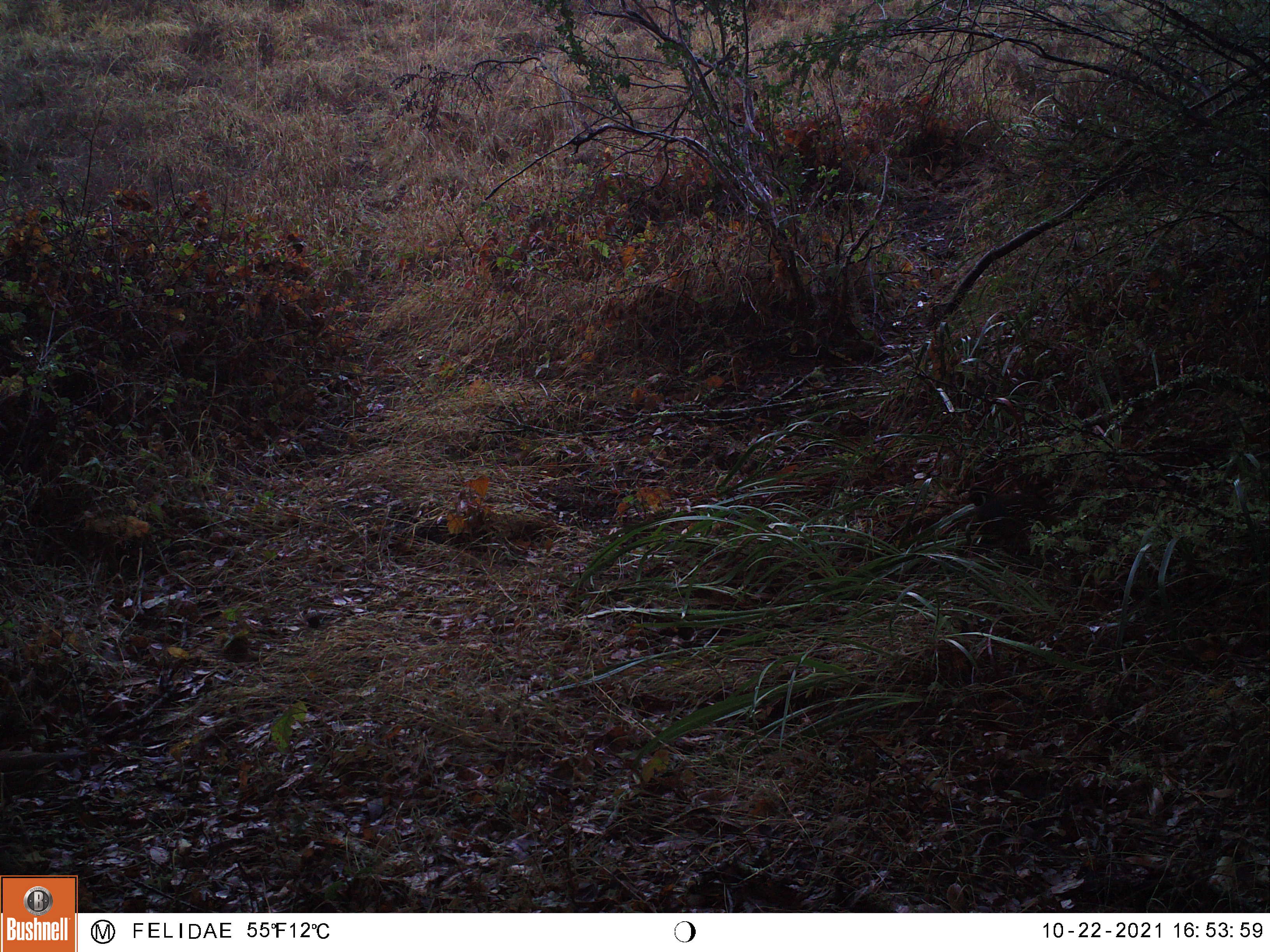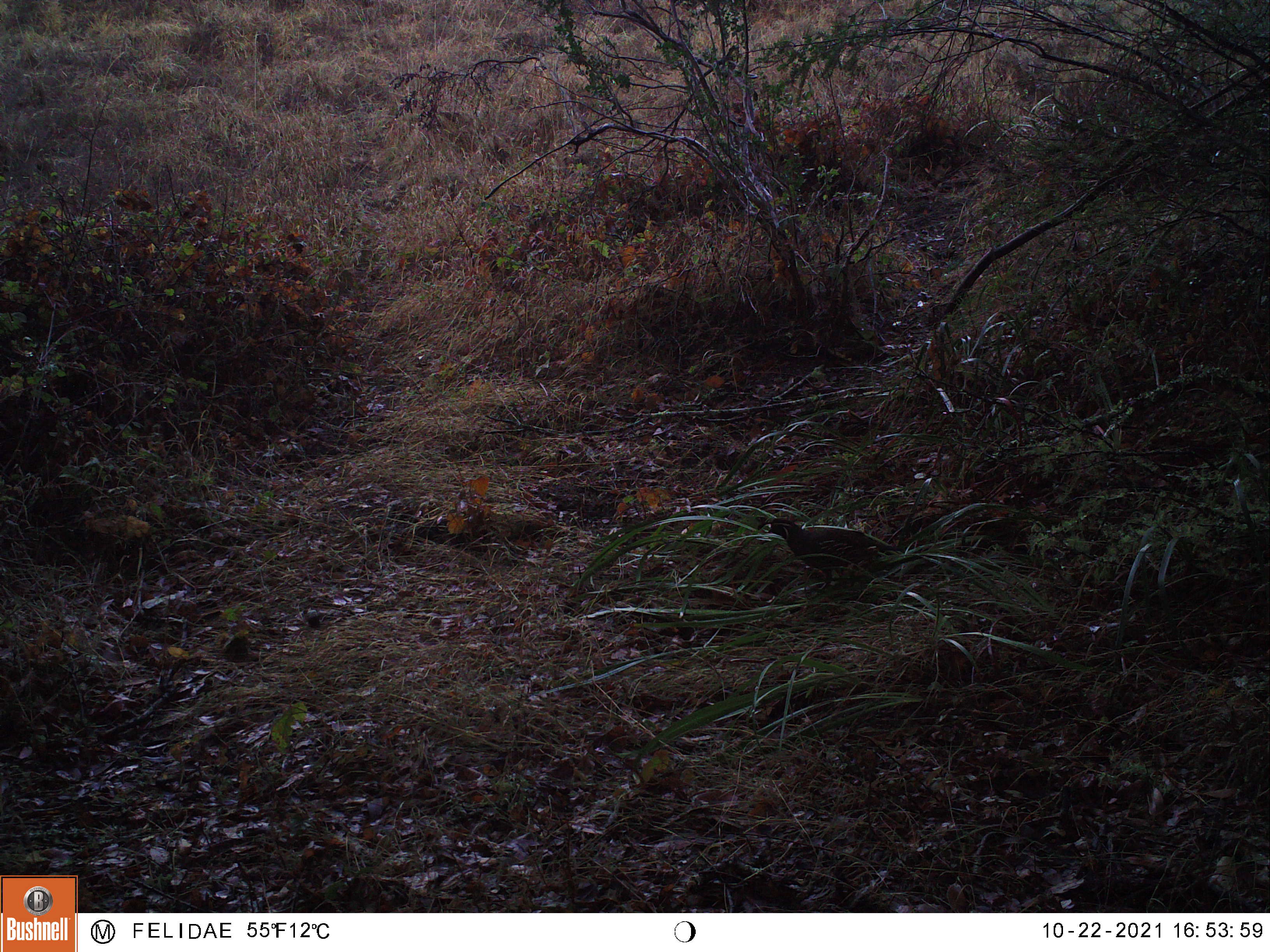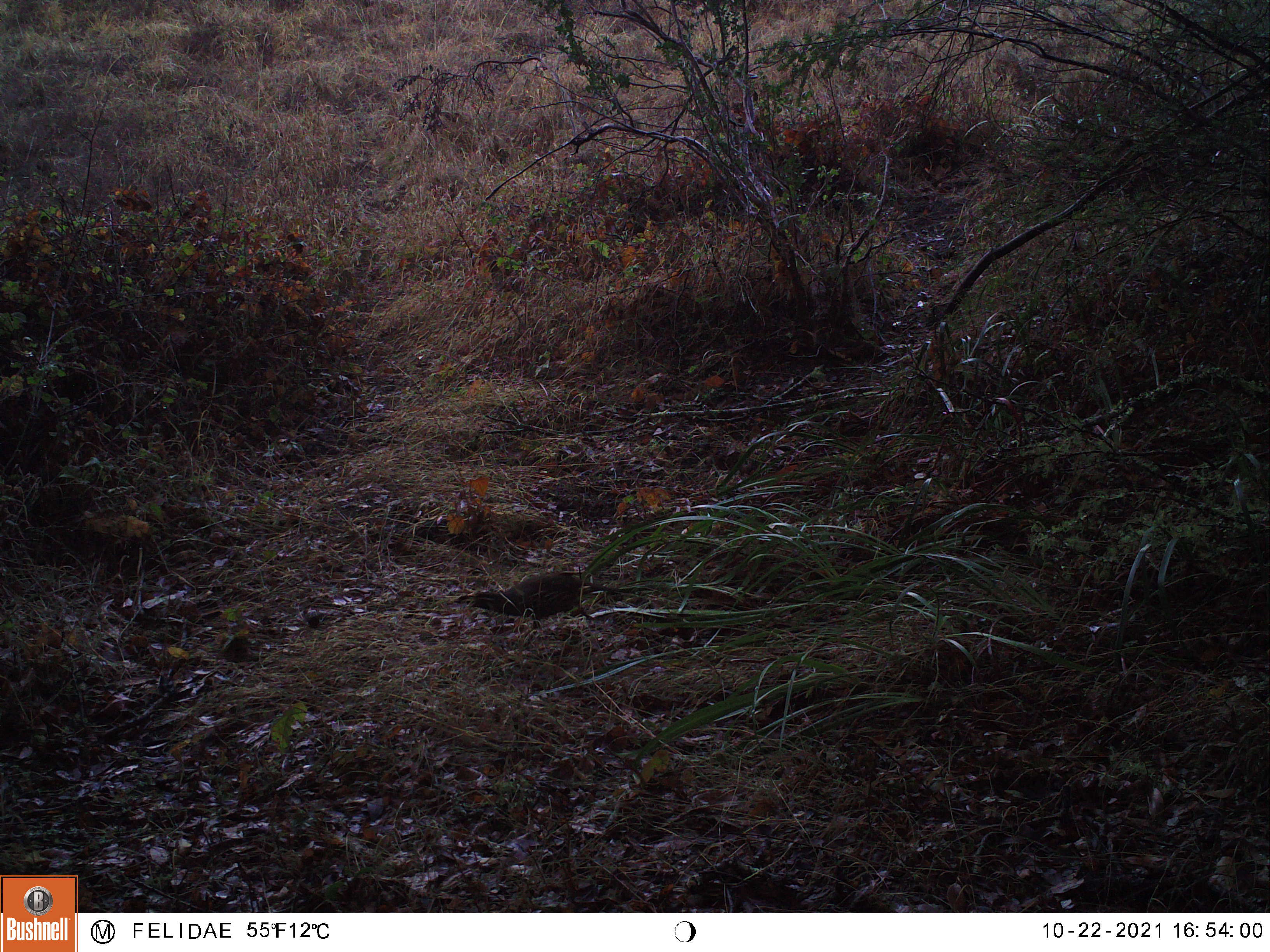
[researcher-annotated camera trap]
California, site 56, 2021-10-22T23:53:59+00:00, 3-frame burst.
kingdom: Animalia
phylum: Chordata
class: Aves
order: Galliformes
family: Odontophoridae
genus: Callipepla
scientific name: Callipepla californica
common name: california quail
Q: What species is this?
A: California quail (Callipepla californica).